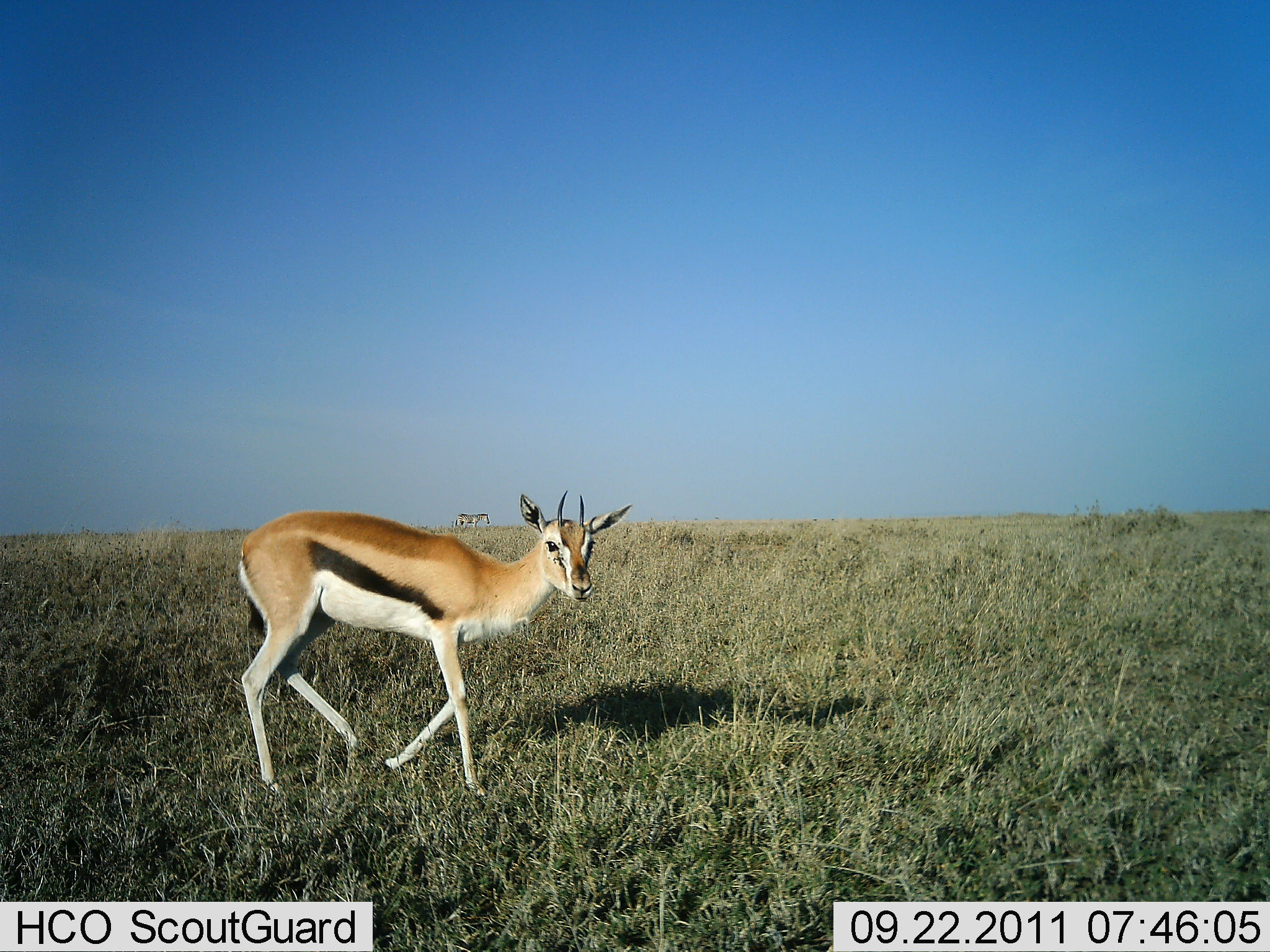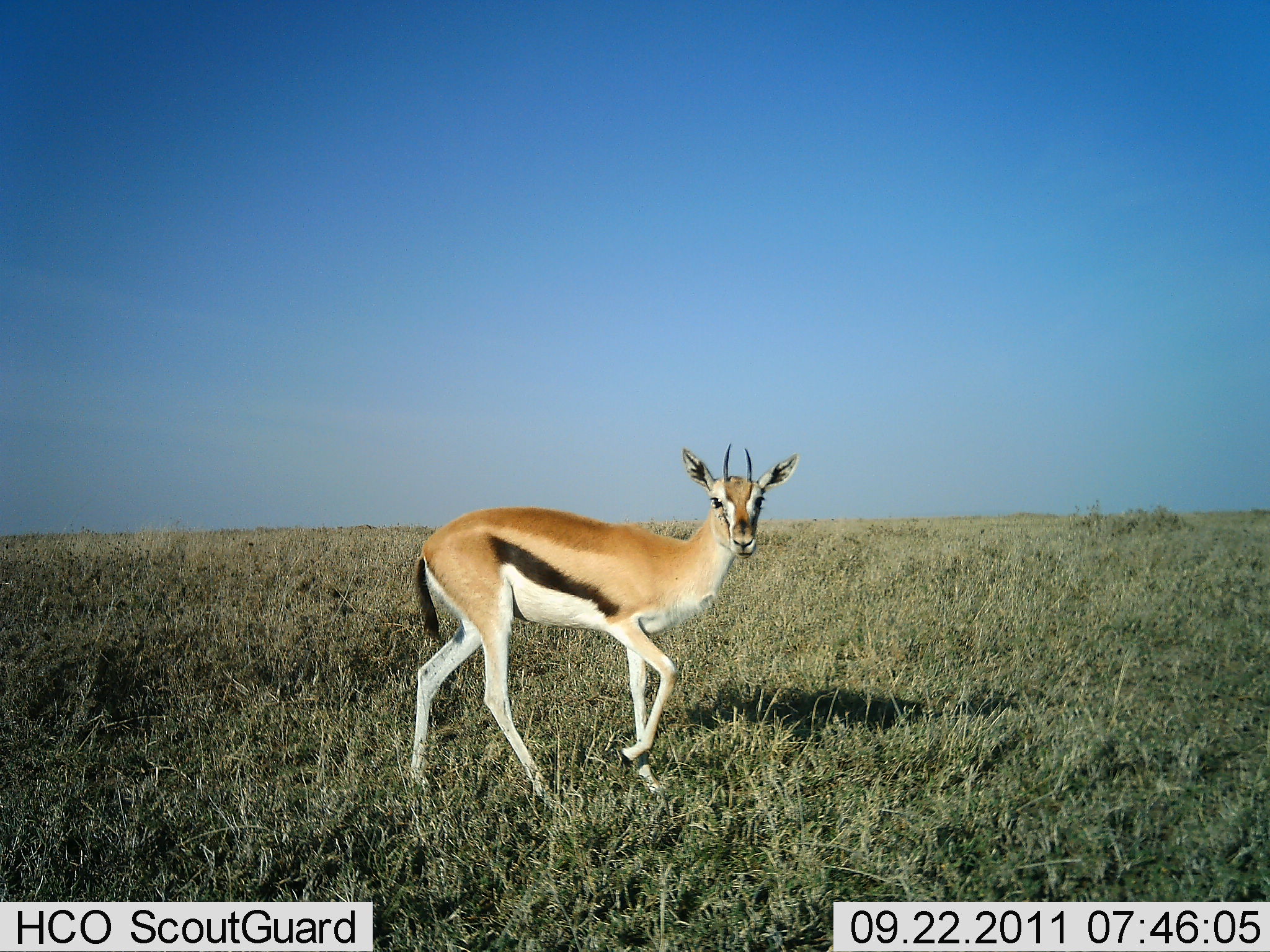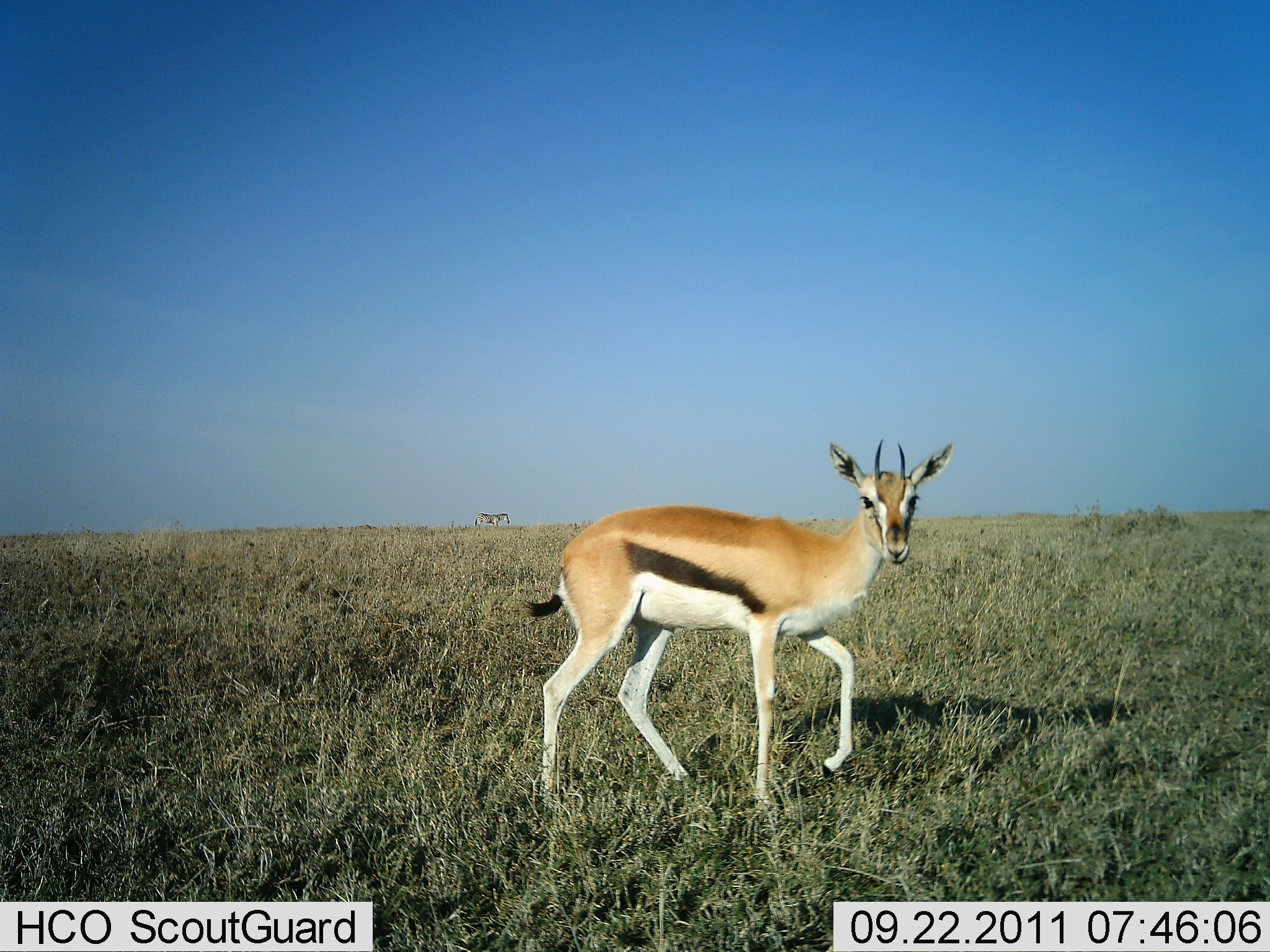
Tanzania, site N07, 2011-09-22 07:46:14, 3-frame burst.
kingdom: Animalia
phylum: Chordata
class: Mammalia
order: Artiodactyla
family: Bovidae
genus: Eudorcas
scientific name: Eudorcas thomsonii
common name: thomson's gazelle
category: gazellethomsons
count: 1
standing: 40%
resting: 0%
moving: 67%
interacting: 0%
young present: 0%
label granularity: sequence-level